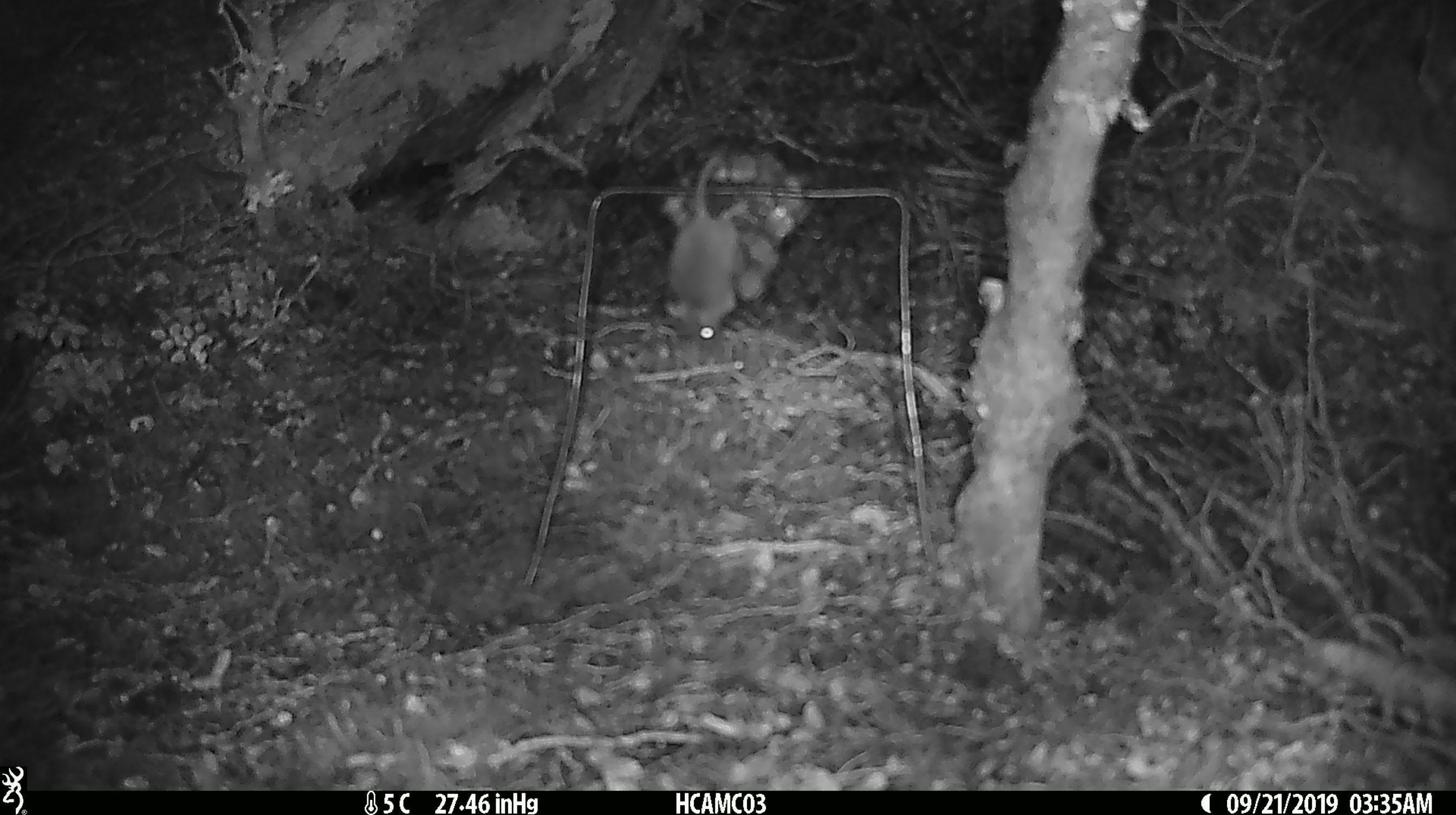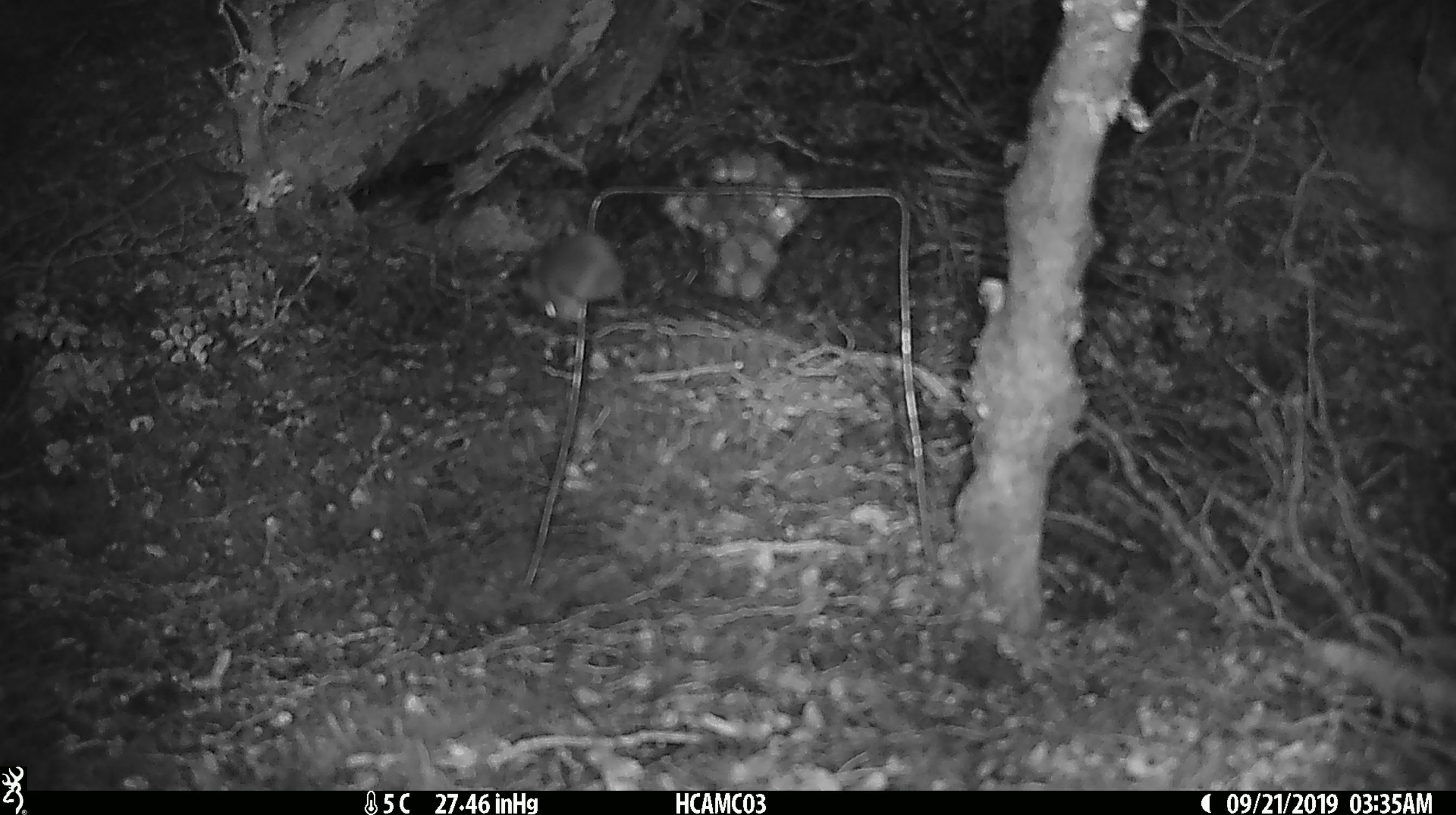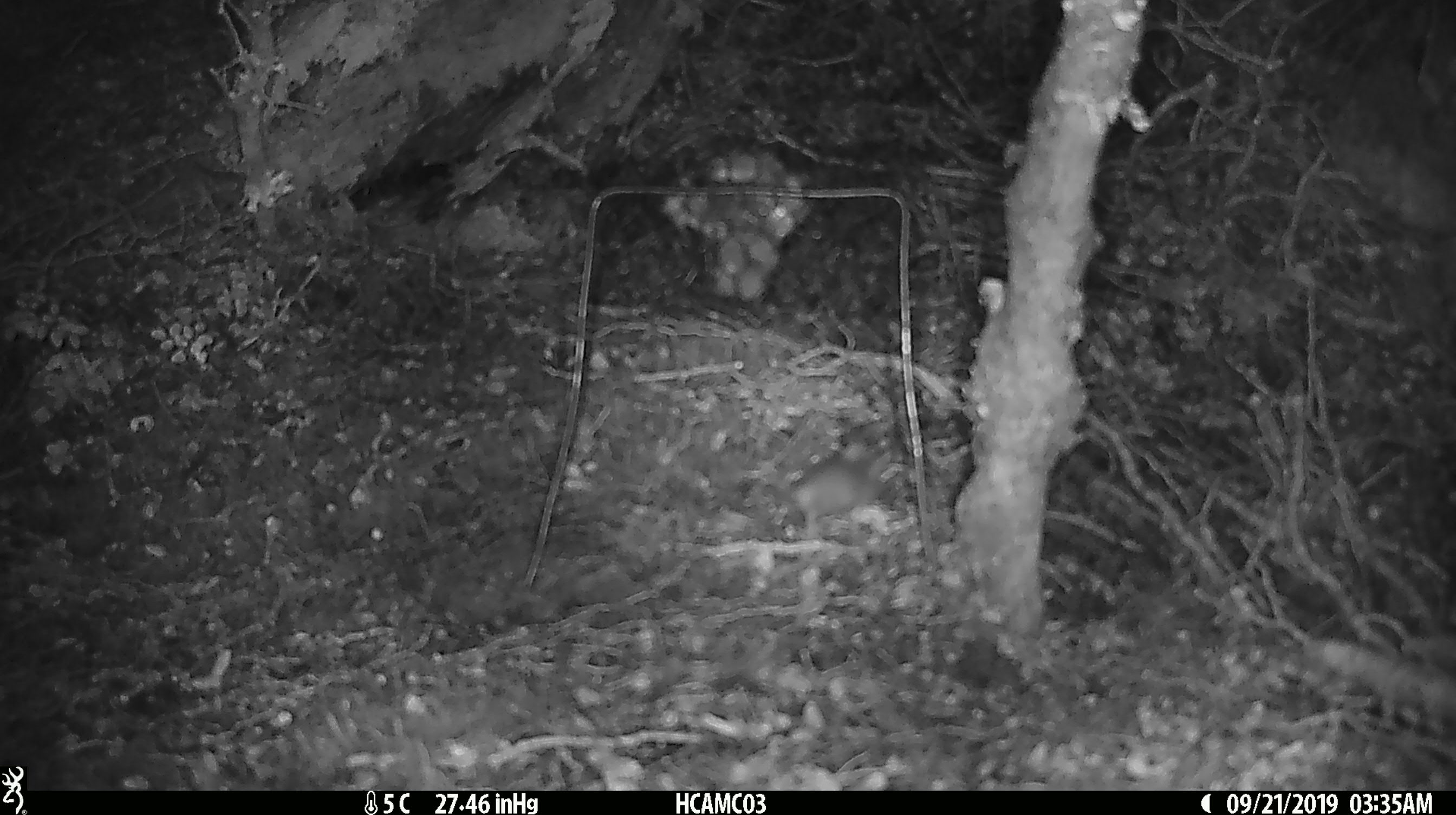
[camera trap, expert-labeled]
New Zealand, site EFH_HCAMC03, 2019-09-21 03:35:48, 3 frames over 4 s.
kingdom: Animalia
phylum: Chordata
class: Mammalia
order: Rodentia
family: Muridae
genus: Mus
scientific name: Mus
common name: mouse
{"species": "mouse (Mus)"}